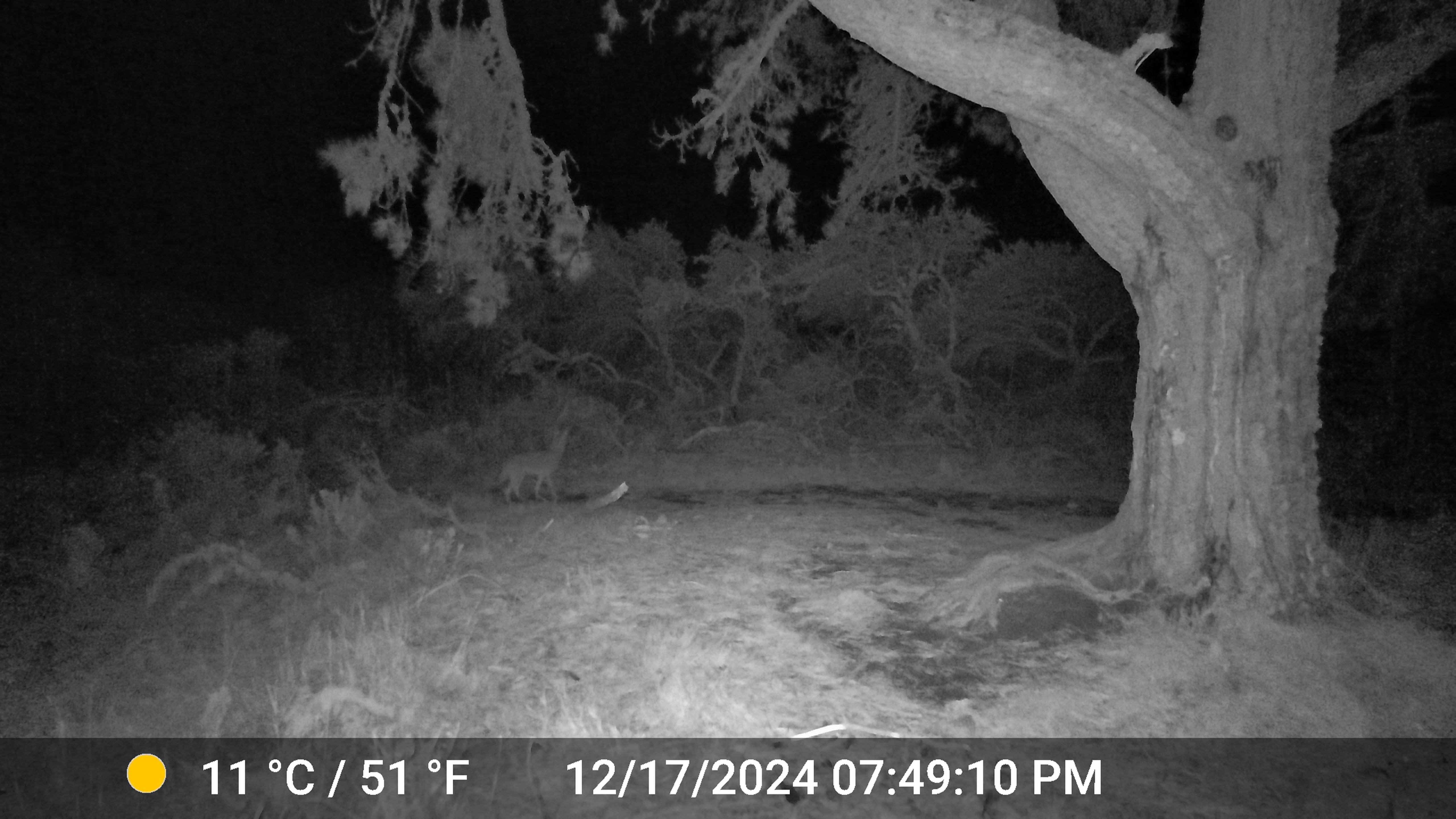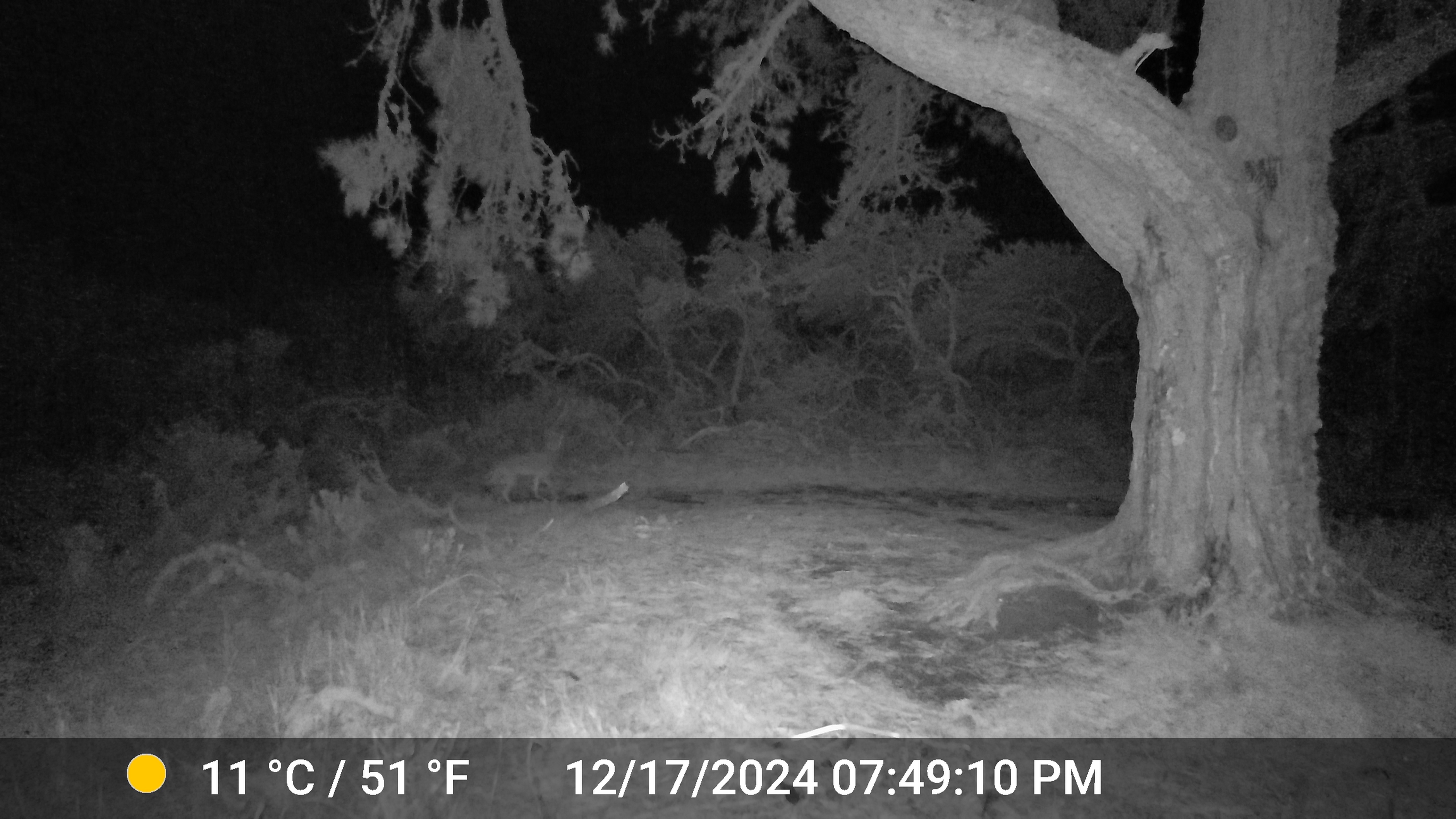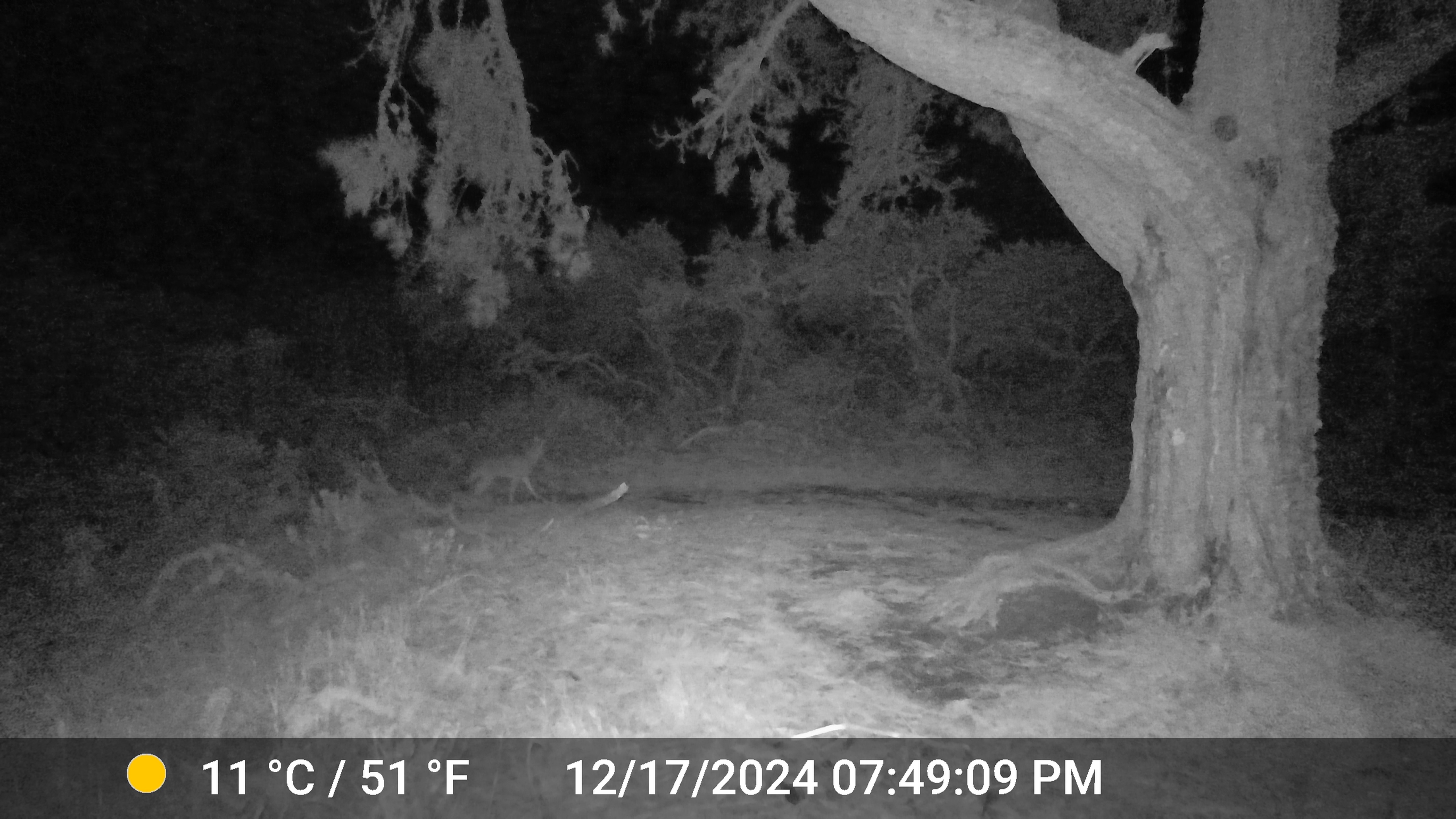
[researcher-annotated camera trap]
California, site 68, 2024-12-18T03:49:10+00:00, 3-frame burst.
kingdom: Animalia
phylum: Chordata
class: Mammalia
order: Carnivora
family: Canidae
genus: Canis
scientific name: Canis latrans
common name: coyote